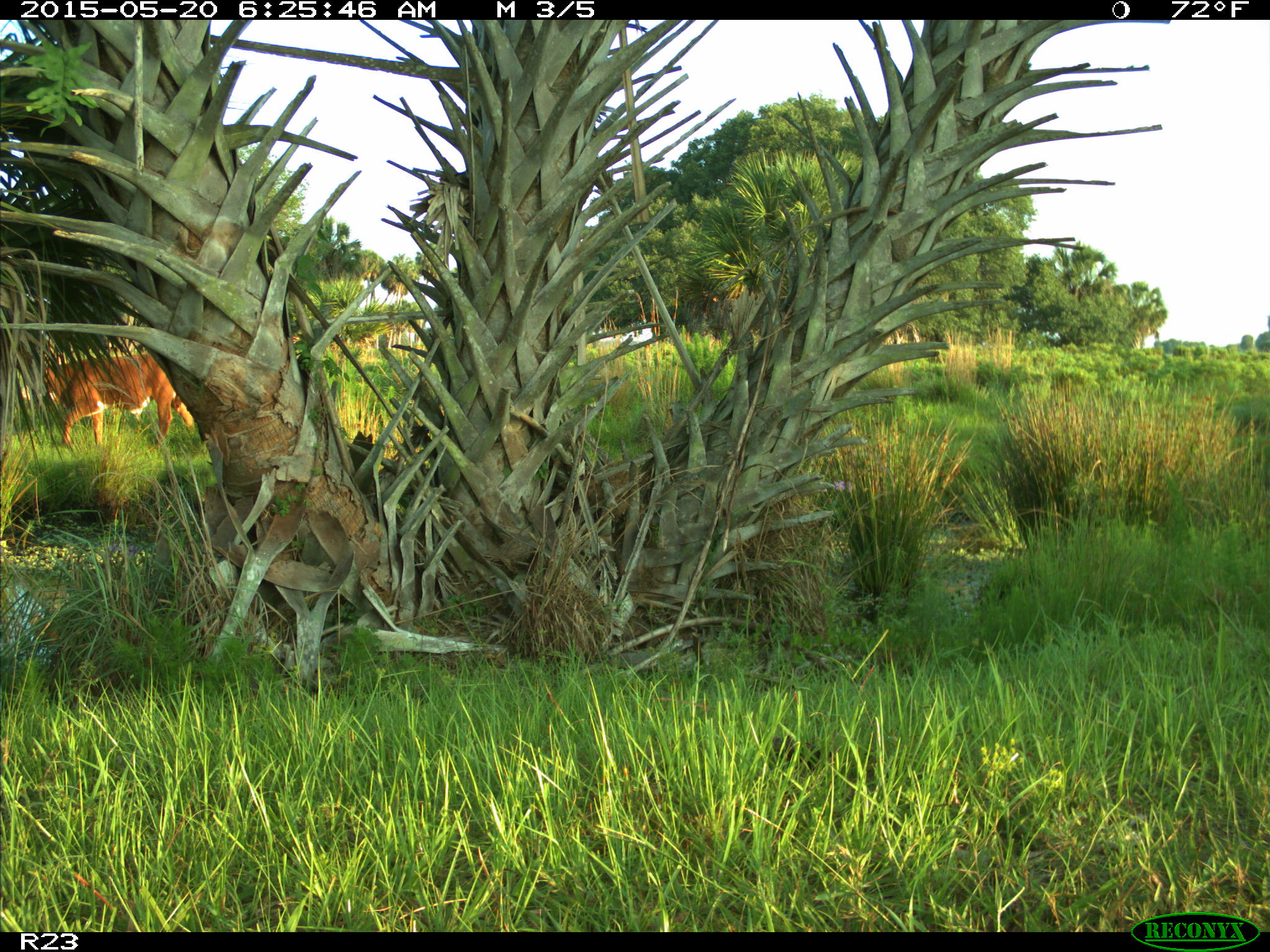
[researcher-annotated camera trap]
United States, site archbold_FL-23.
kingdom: Animalia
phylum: Chordata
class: Mammalia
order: Artiodactyla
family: Bovidae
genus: Bos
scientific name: Bos taurus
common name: domestic cow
Bos taurus (domestic cow).